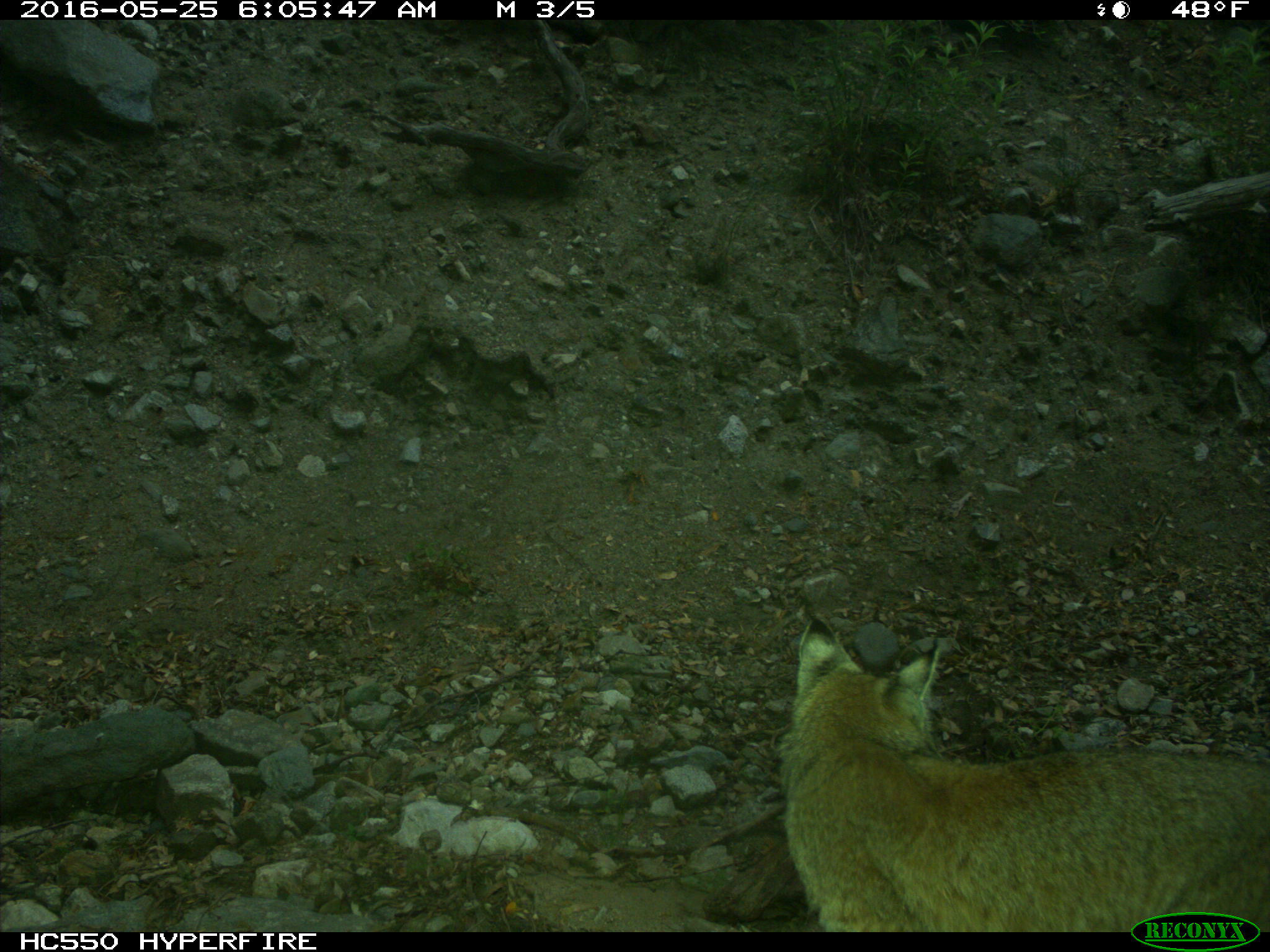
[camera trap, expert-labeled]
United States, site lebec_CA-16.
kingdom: Animalia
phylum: Chordata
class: Mammalia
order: Carnivora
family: Felidae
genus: Lynx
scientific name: Lynx rufus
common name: bobcat